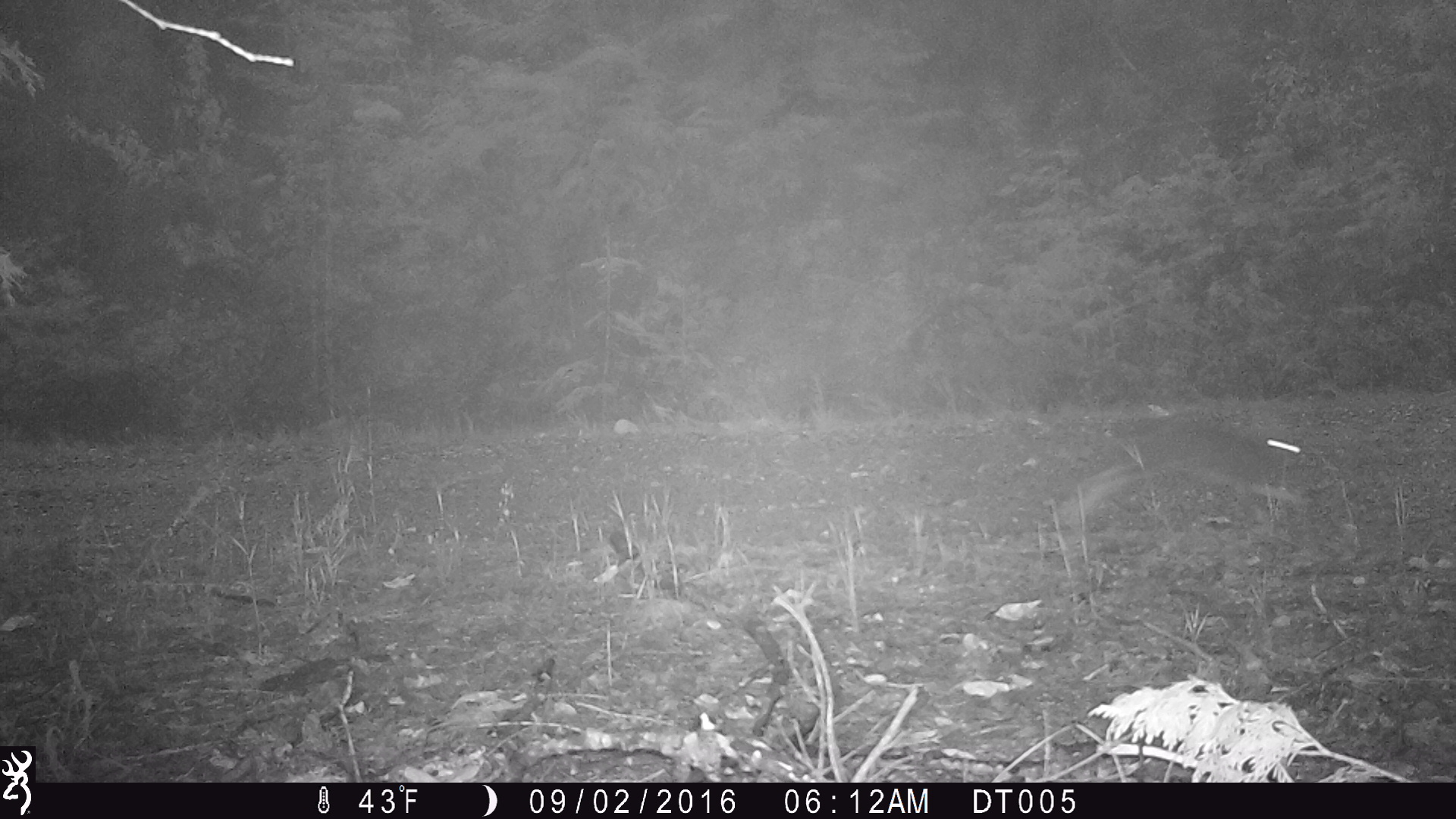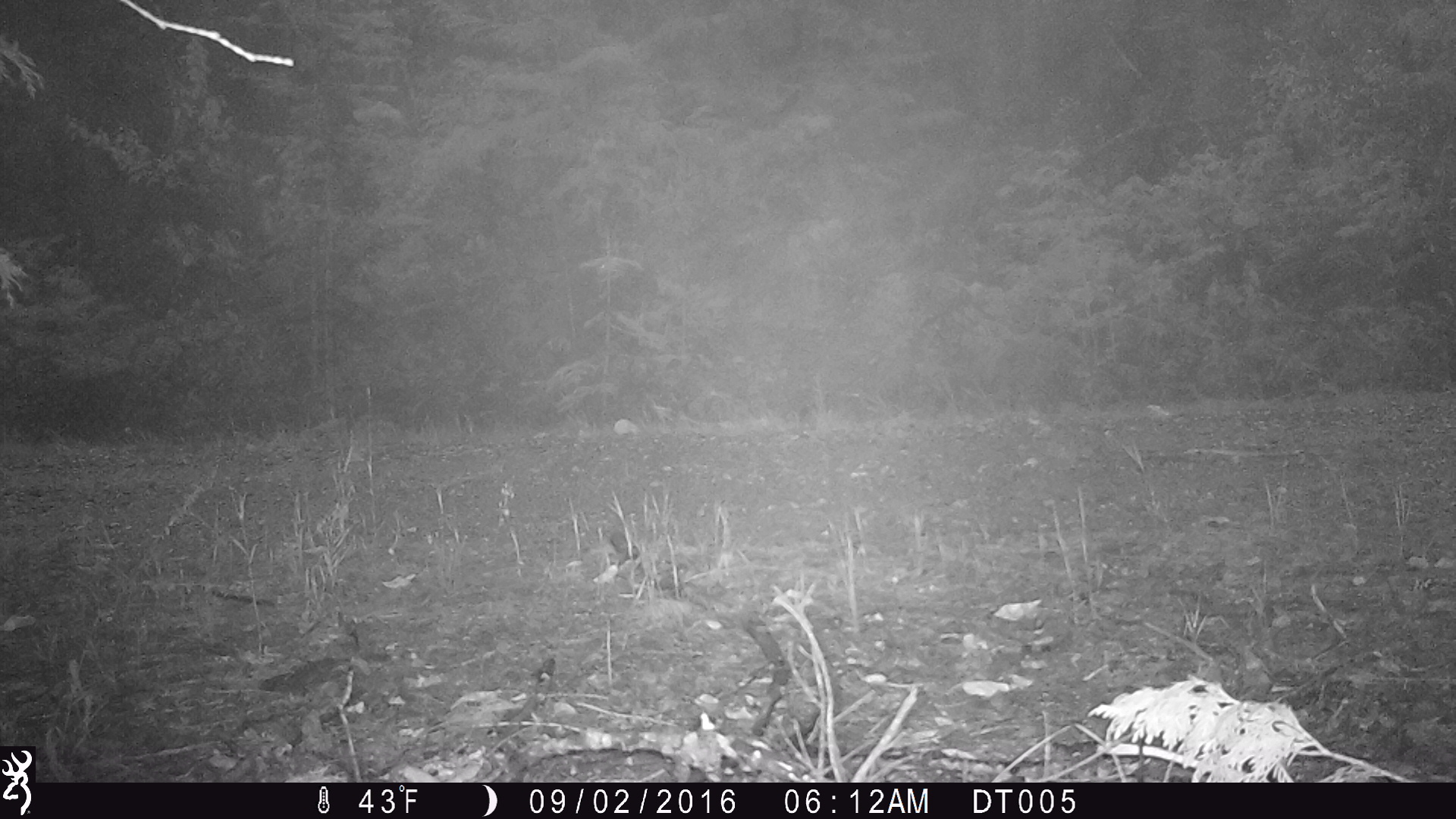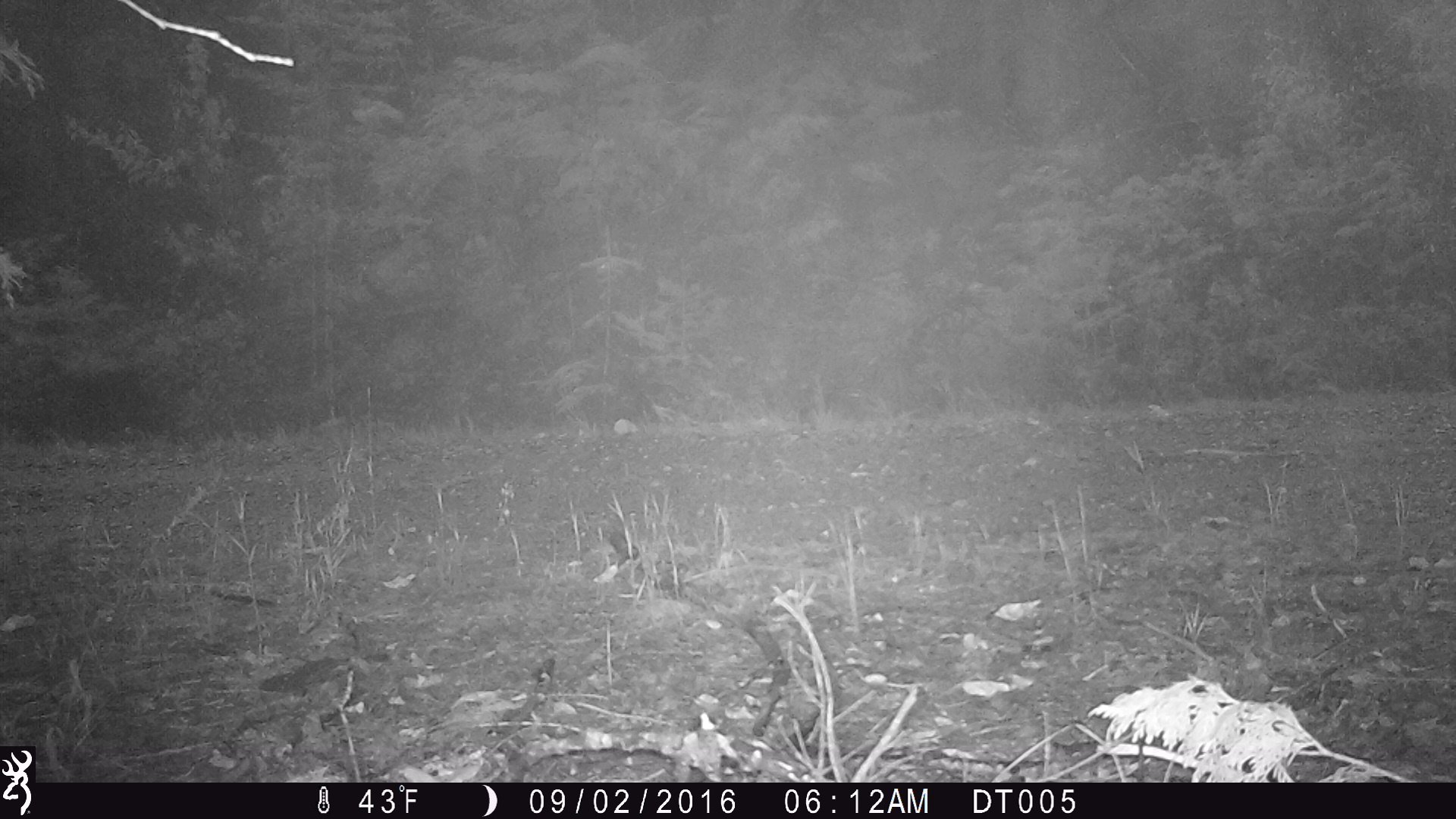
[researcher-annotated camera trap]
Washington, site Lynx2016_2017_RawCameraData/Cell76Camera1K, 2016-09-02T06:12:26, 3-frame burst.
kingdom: Animalia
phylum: Chordata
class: Mammalia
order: Lagomorpha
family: Leporidae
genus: Lepus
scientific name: Lepus americanus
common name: snowshoe hare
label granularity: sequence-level